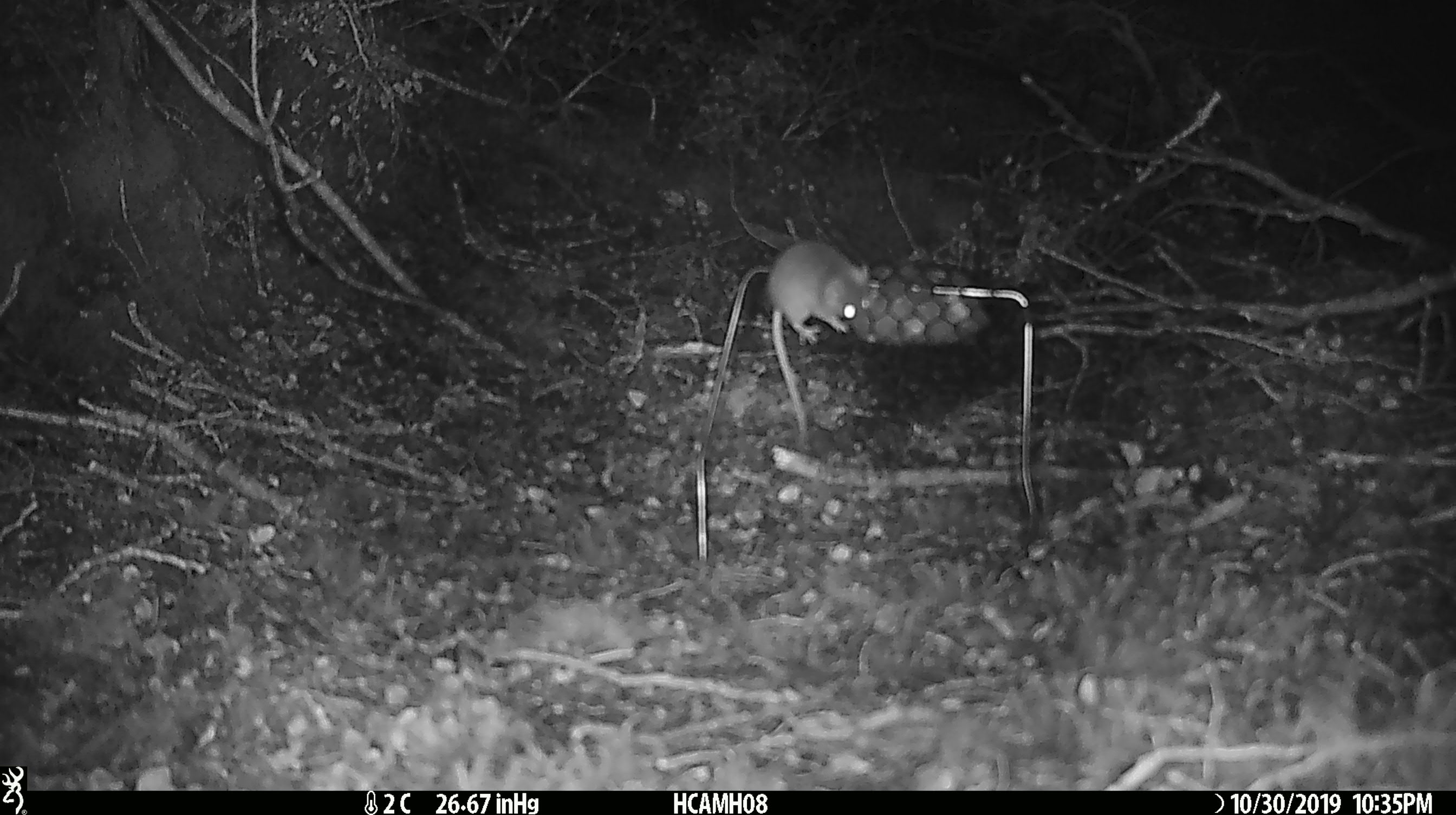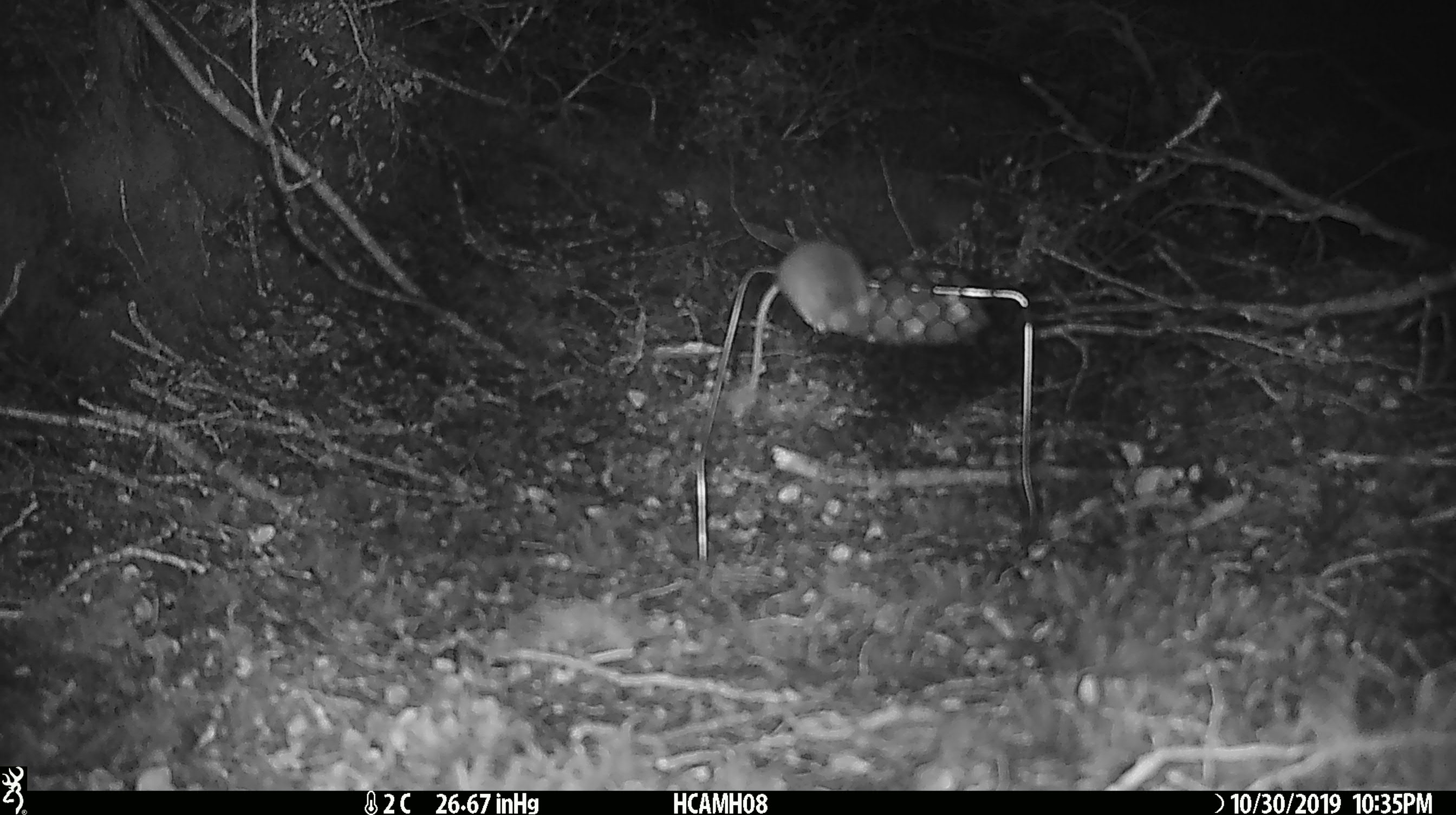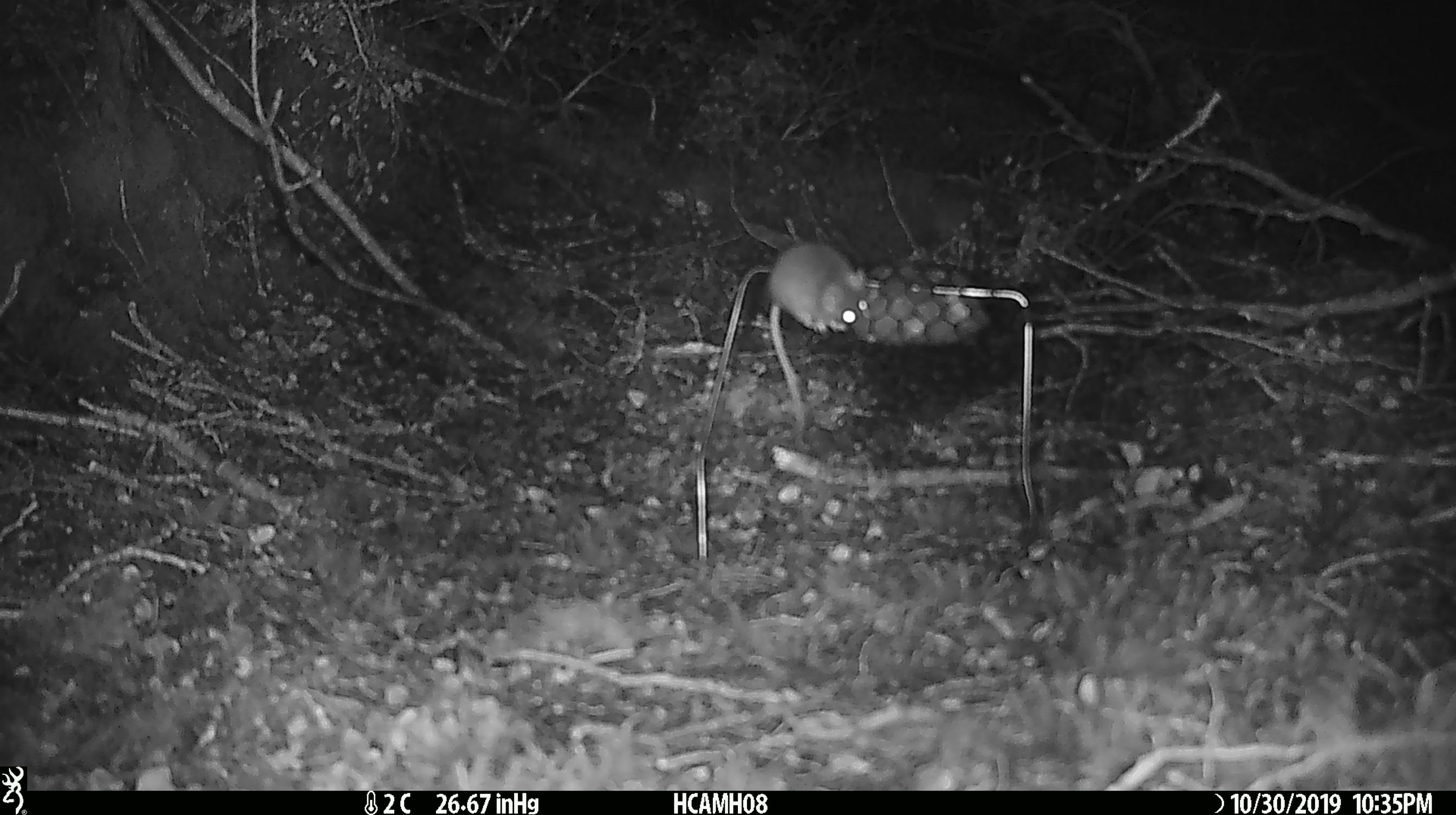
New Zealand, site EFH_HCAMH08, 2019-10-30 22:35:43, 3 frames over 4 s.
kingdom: Animalia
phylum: Chordata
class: Mammalia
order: Rodentia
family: Muridae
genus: Mus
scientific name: Mus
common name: mouse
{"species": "mouse (Mus)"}